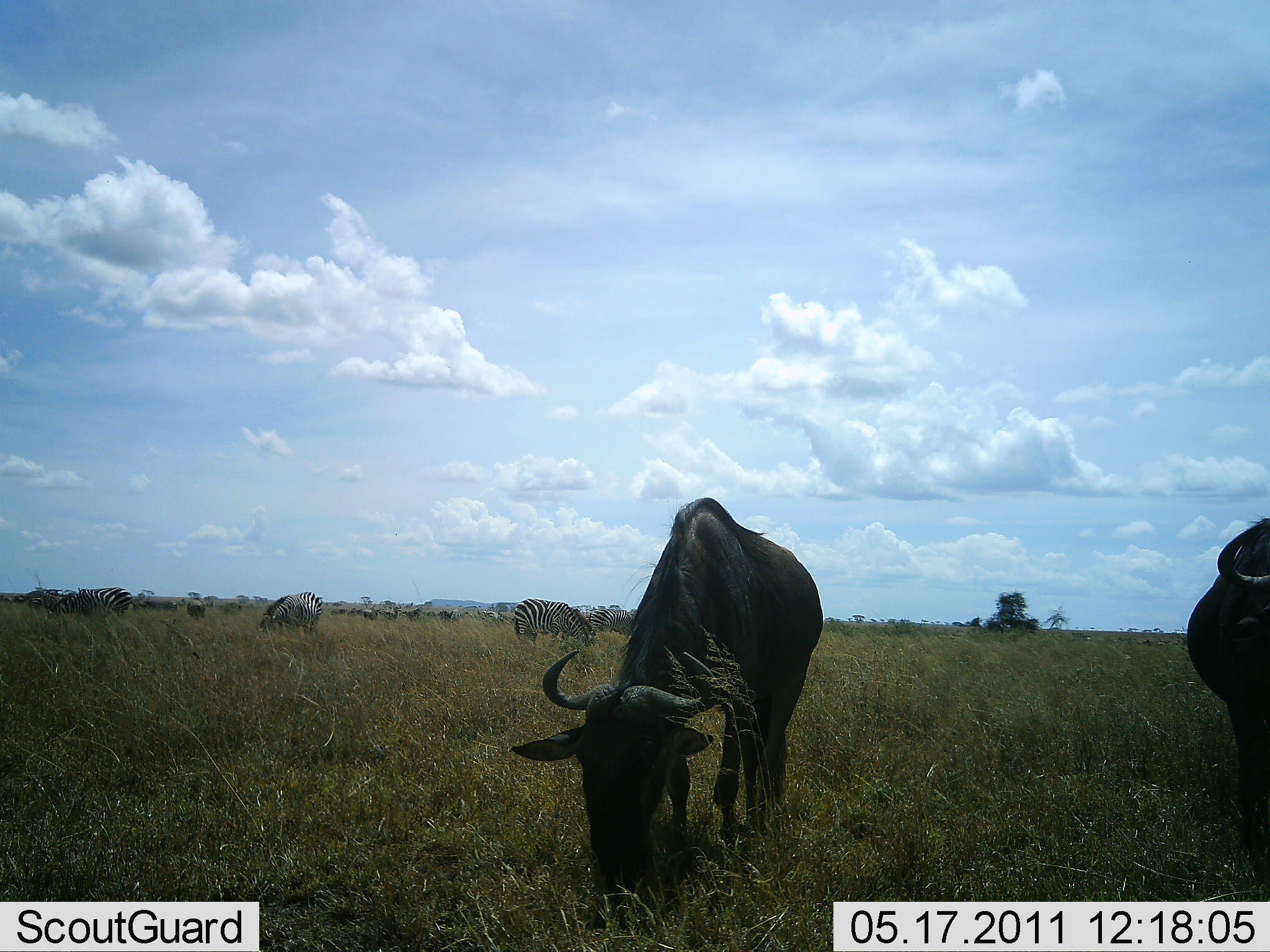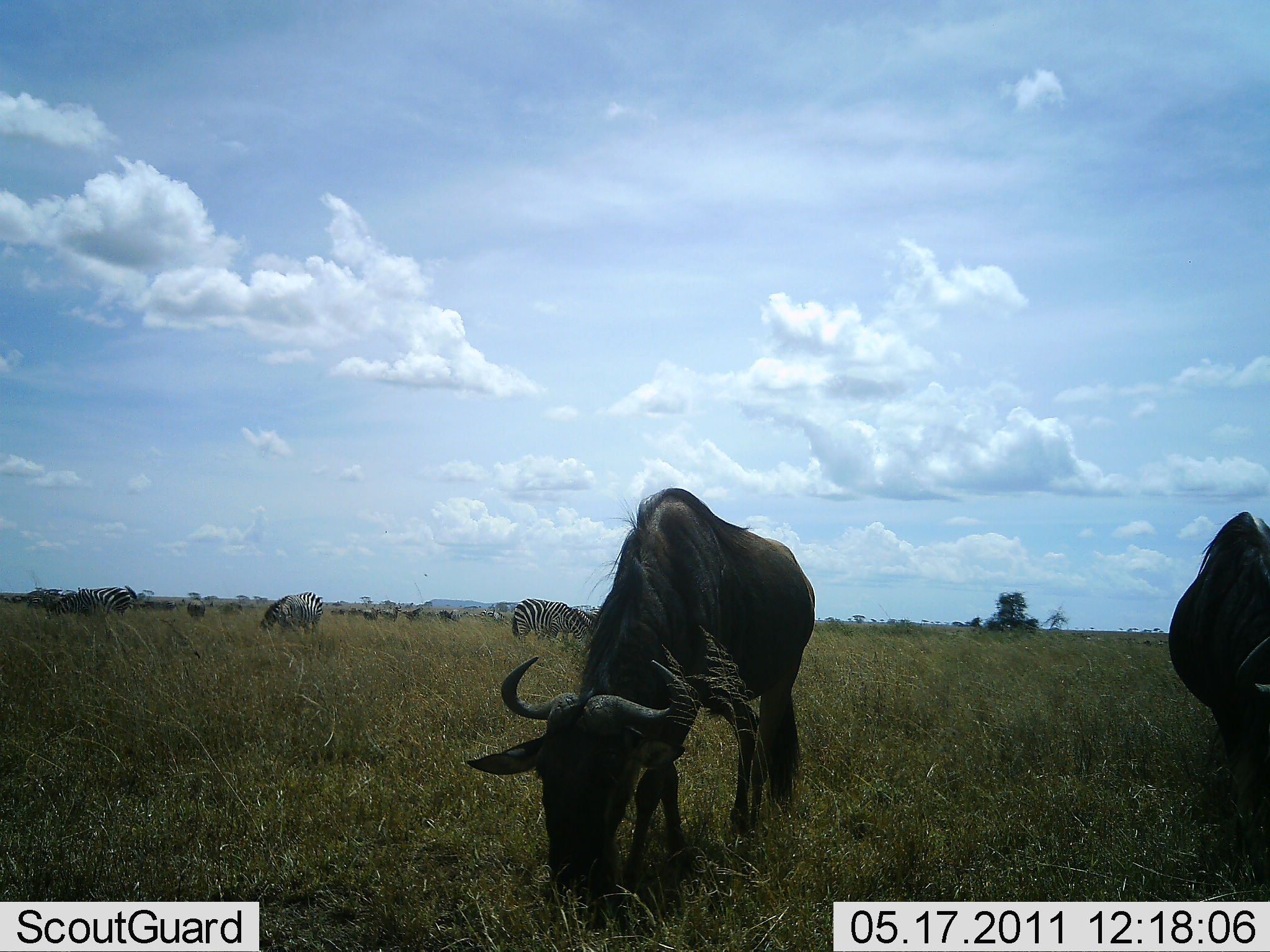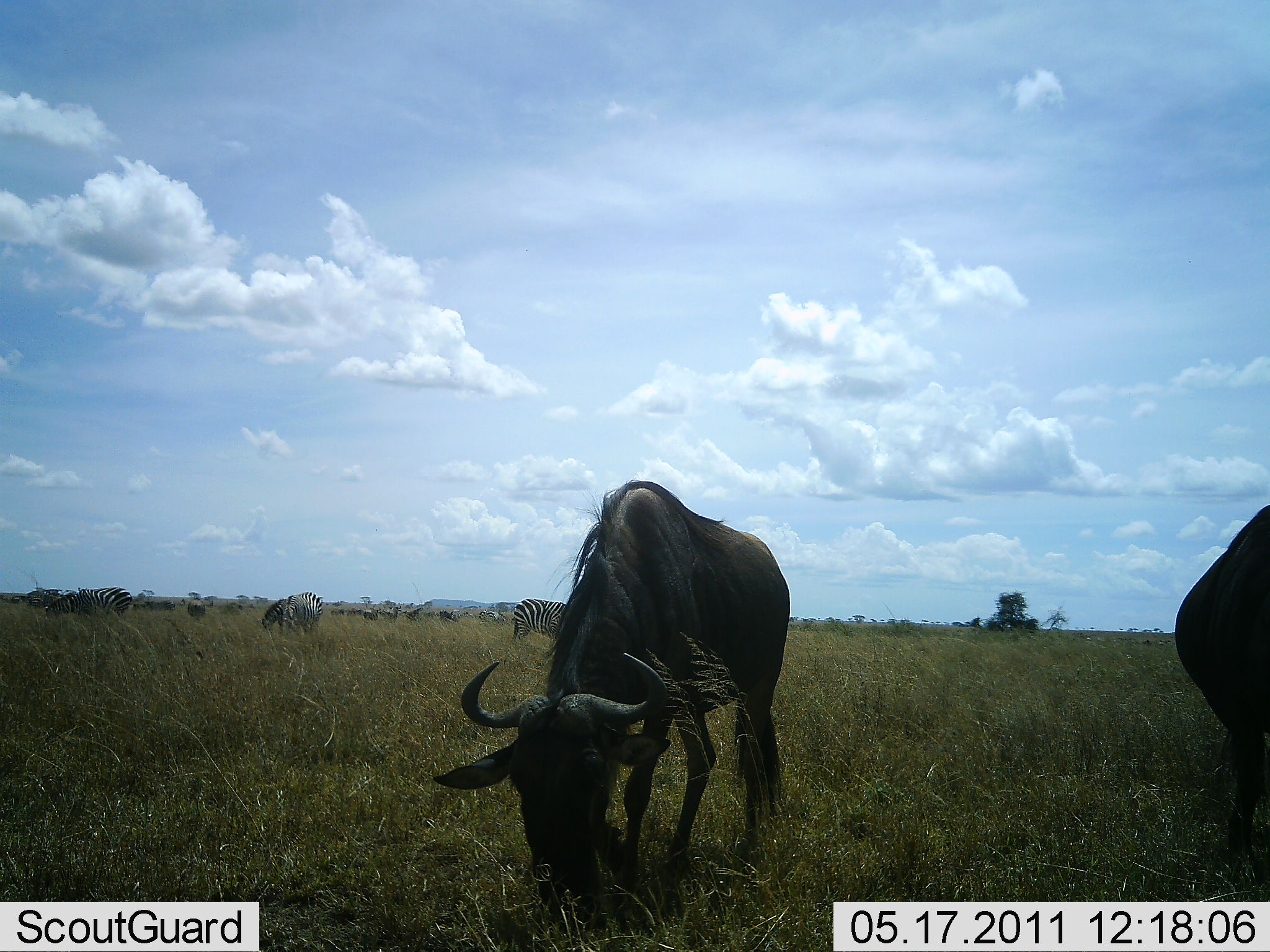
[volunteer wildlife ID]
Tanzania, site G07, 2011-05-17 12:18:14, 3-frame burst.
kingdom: Animalia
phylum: Chordata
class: Mammalia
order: Artiodactyla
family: Bovidae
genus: Connochaetes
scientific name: Connochaetes taurinus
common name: blue wildebeest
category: wildebeest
Wildebeest (blue wildebeest) (Connochaetes taurinus), count 2. Behavior (volunteer vote fractions): standing 15%, resting 0%, moving 8%, interacting 0%. Young present (vote fraction): 0%. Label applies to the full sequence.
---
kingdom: Animalia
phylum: Chordata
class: Mammalia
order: Perissodactyla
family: Equidae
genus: Equus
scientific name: Equus quagga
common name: plains zebra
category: zebra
Zebra (plains zebra) (Equus quagga), count 5. Behavior (volunteer vote fractions): standing 18%, resting 0%, moving 9%, interacting 0%. Young present (vote fraction): 0%. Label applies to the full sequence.